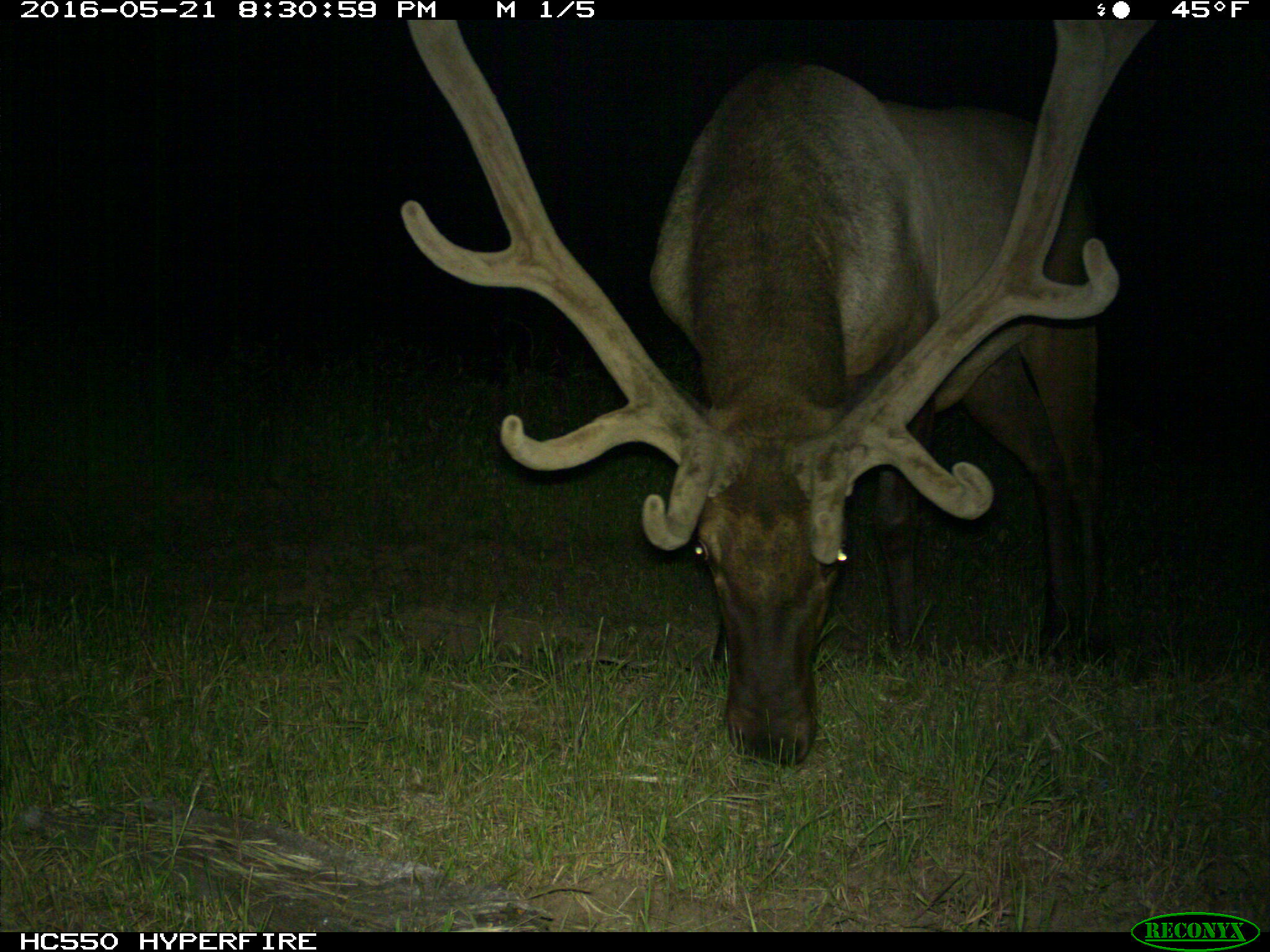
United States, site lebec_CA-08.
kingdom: Animalia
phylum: Chordata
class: Mammalia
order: Artiodactyla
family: Cervidae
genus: Cervus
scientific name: Cervus canadensis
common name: elk